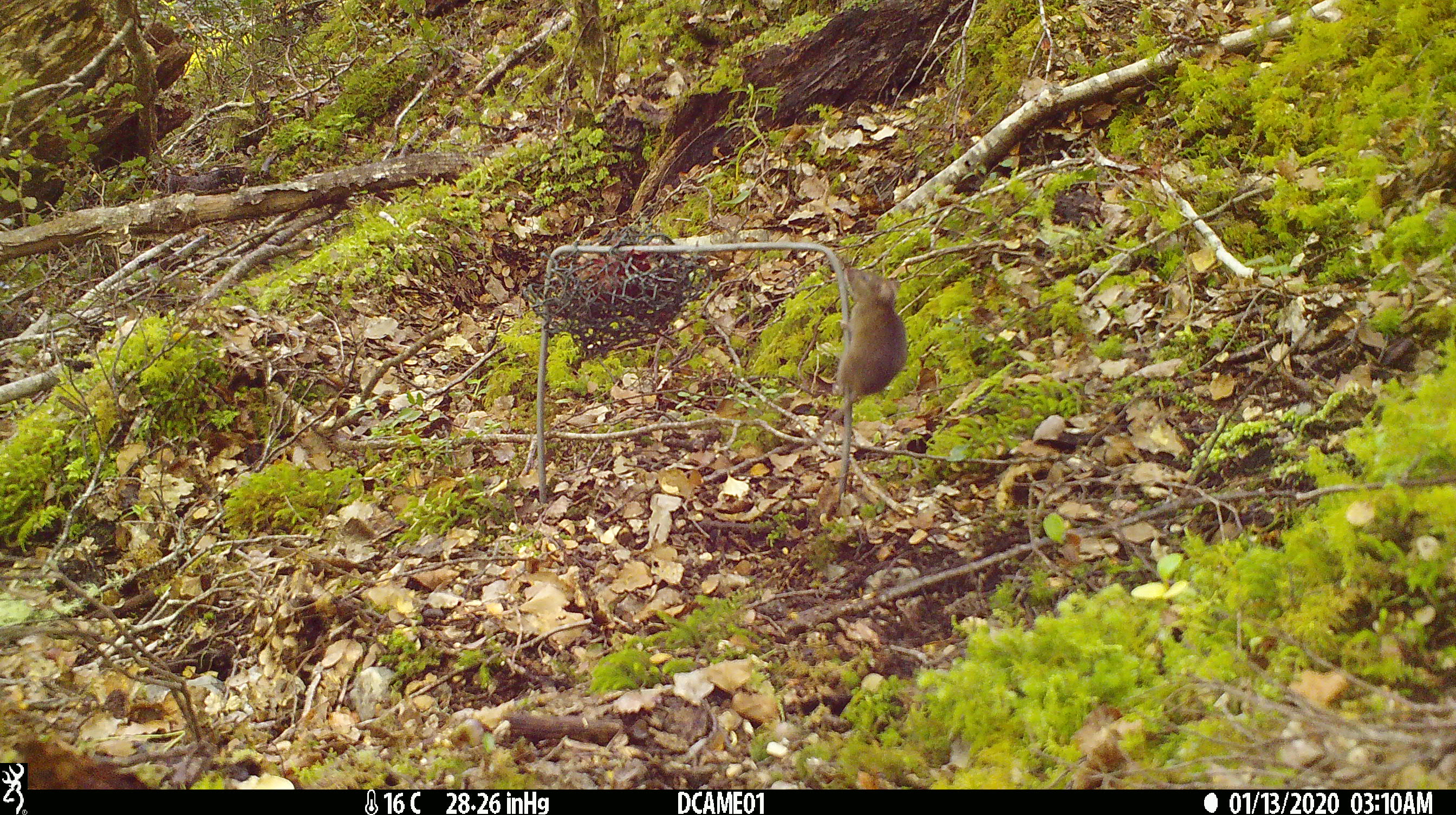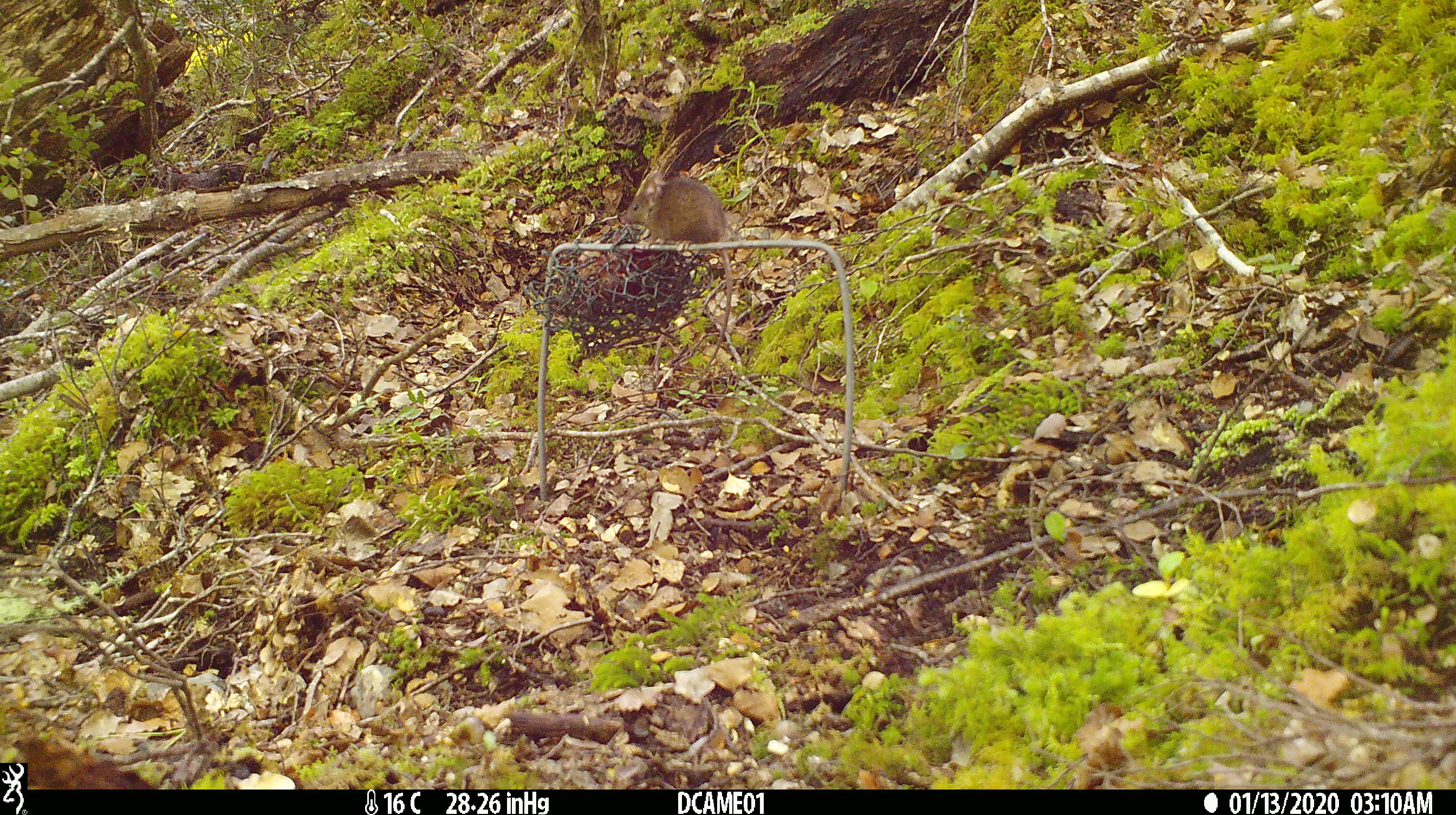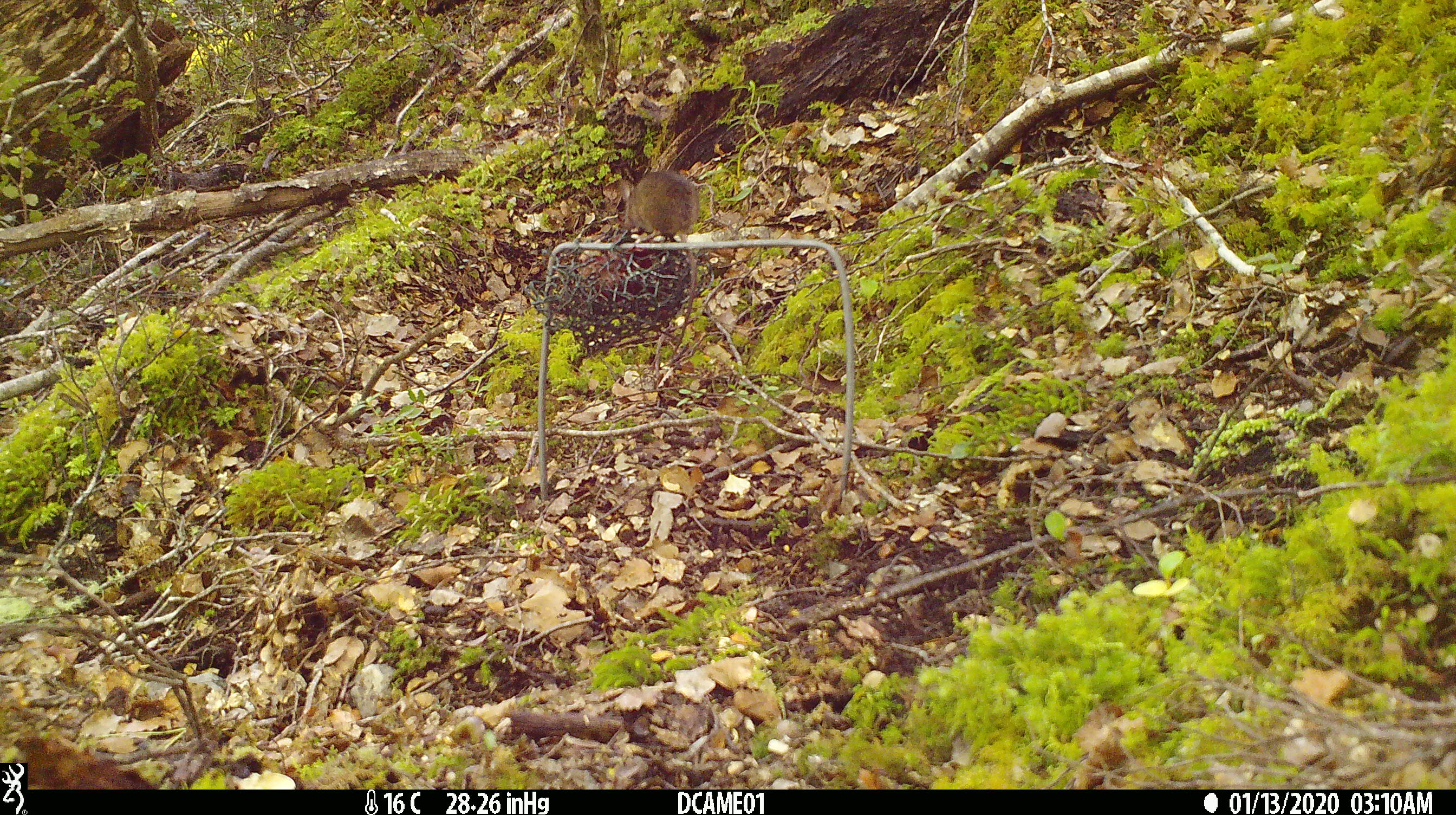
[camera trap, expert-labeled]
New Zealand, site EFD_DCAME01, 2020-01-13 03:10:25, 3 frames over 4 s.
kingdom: Animalia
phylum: Chordata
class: Mammalia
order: Rodentia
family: Muridae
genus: Mus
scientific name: Mus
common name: mouse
Mouse (Mus).